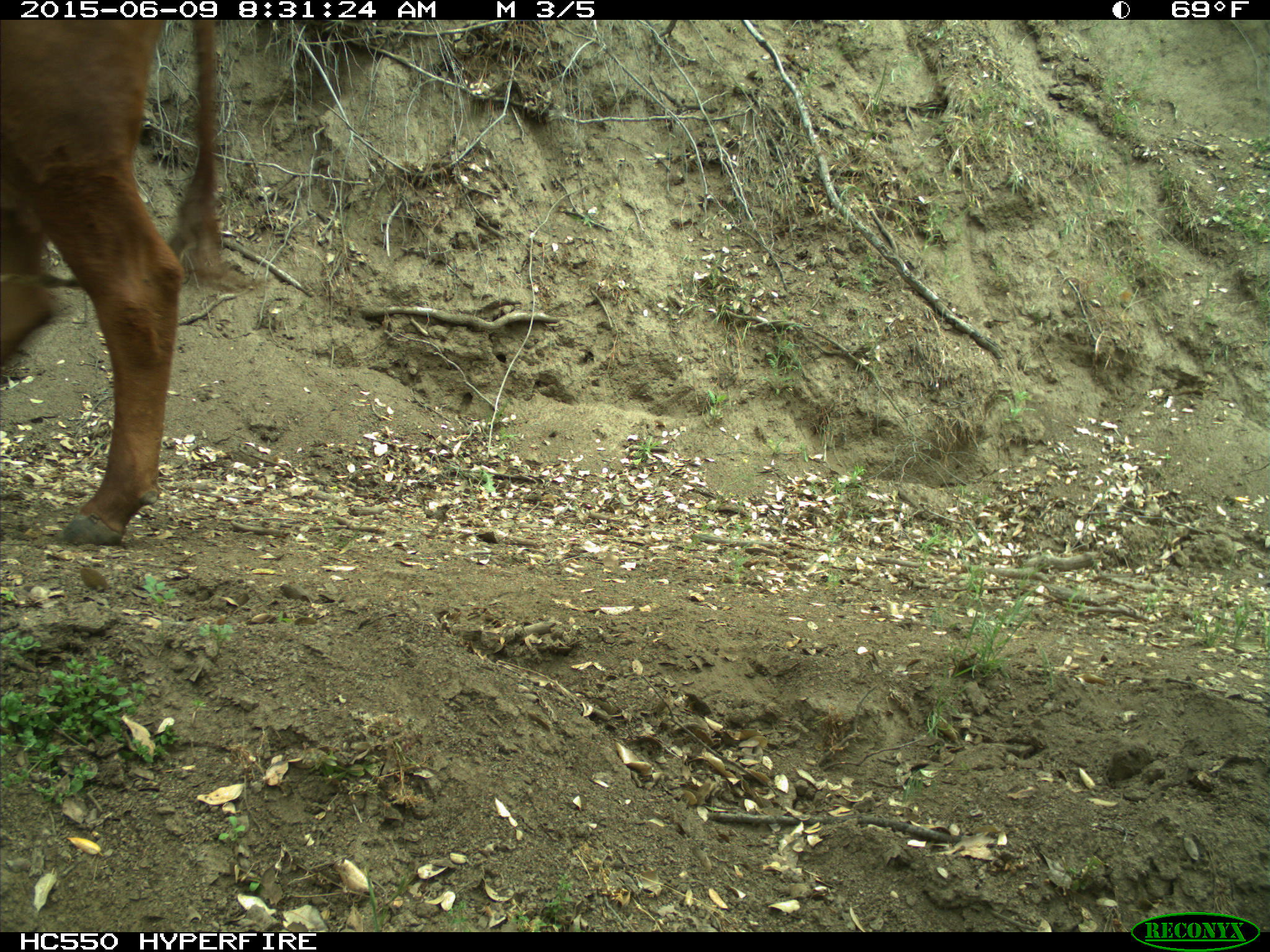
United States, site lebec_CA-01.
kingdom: Animalia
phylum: Chordata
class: Mammalia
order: Artiodactyla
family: Bovidae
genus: Bos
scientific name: Bos taurus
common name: domestic cow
Bos taurus (domestic cow).